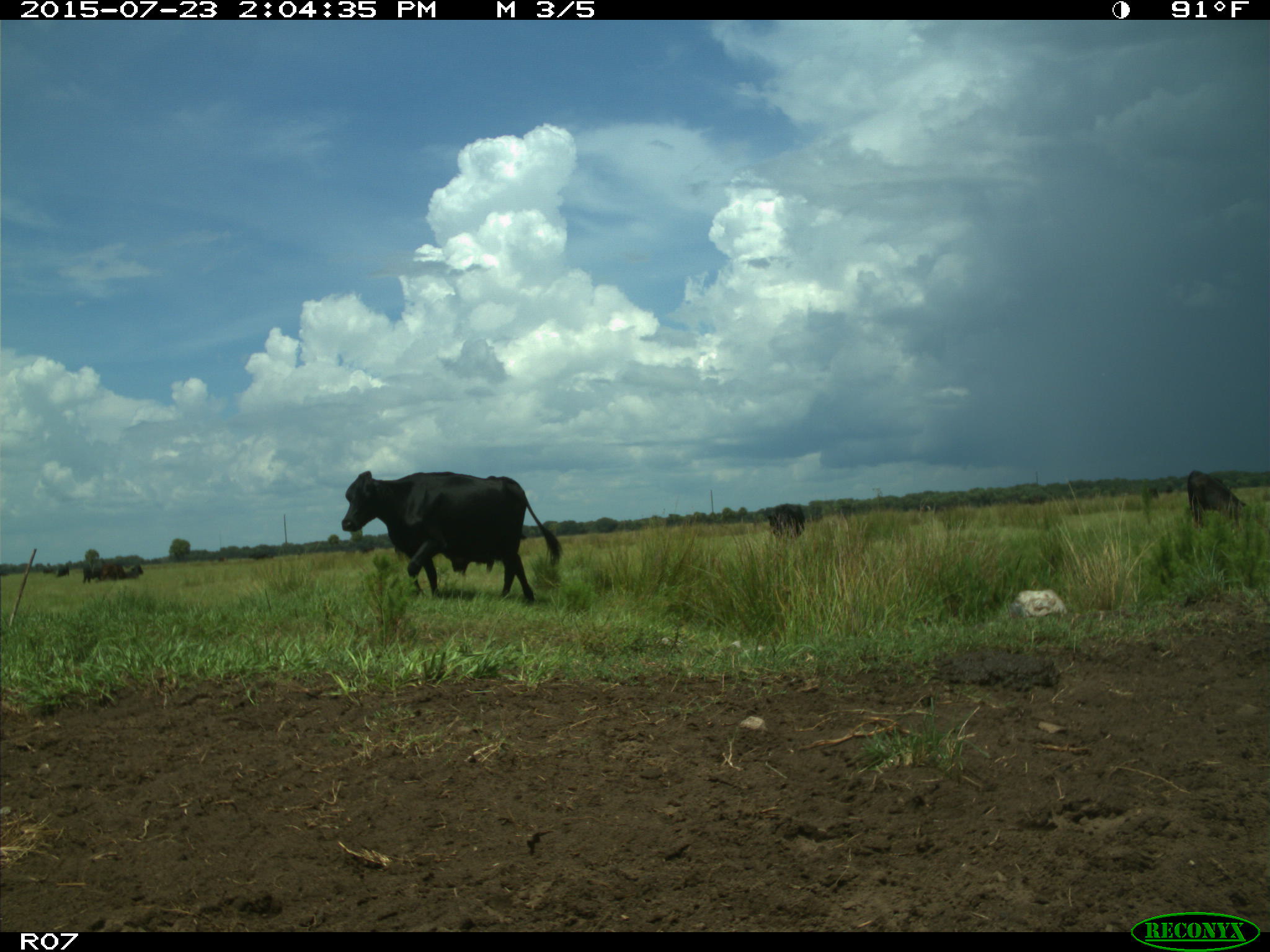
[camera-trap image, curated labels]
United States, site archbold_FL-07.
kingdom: Animalia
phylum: Chordata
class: Mammalia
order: Artiodactyla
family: Bovidae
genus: Bos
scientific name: Bos taurus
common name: domestic cow